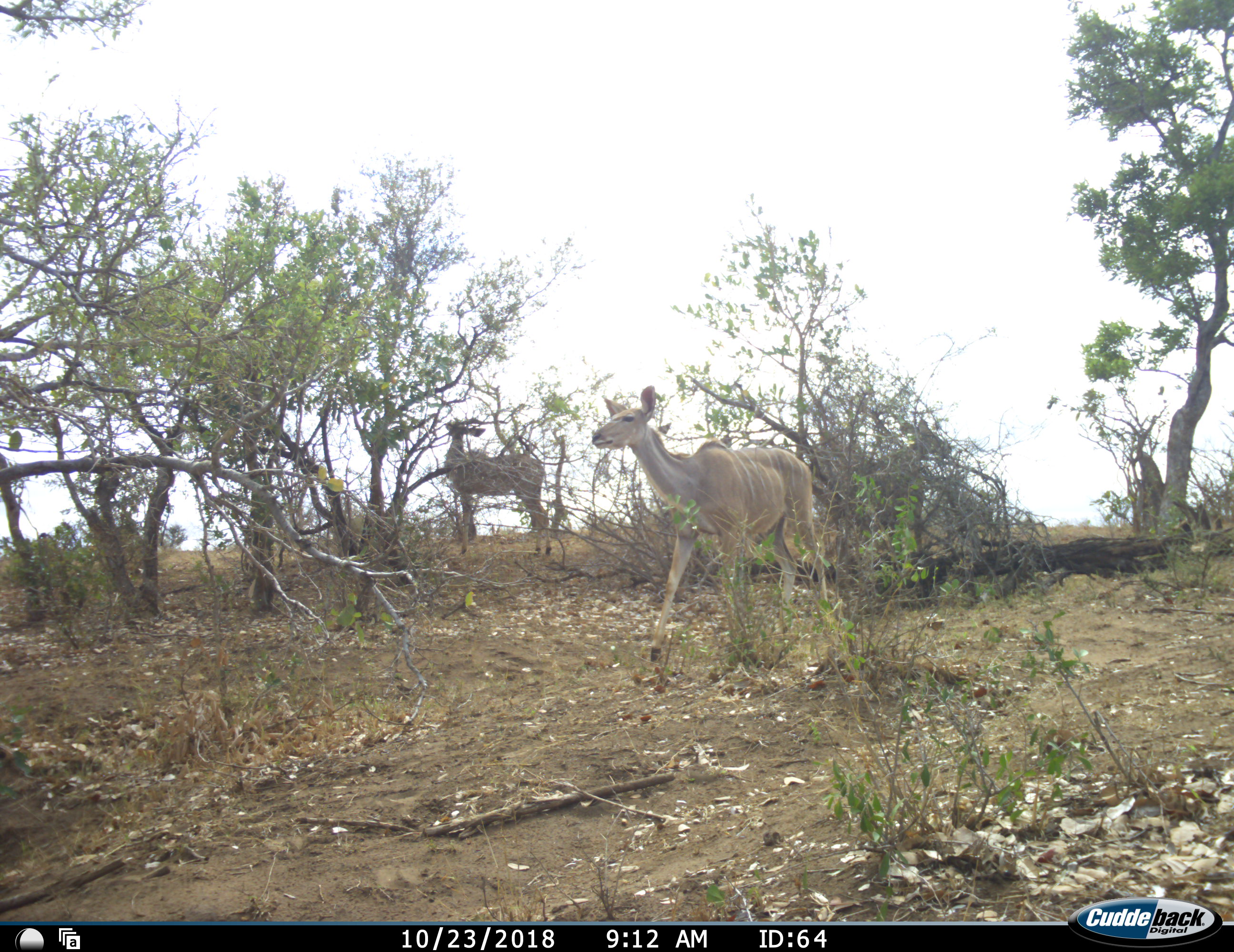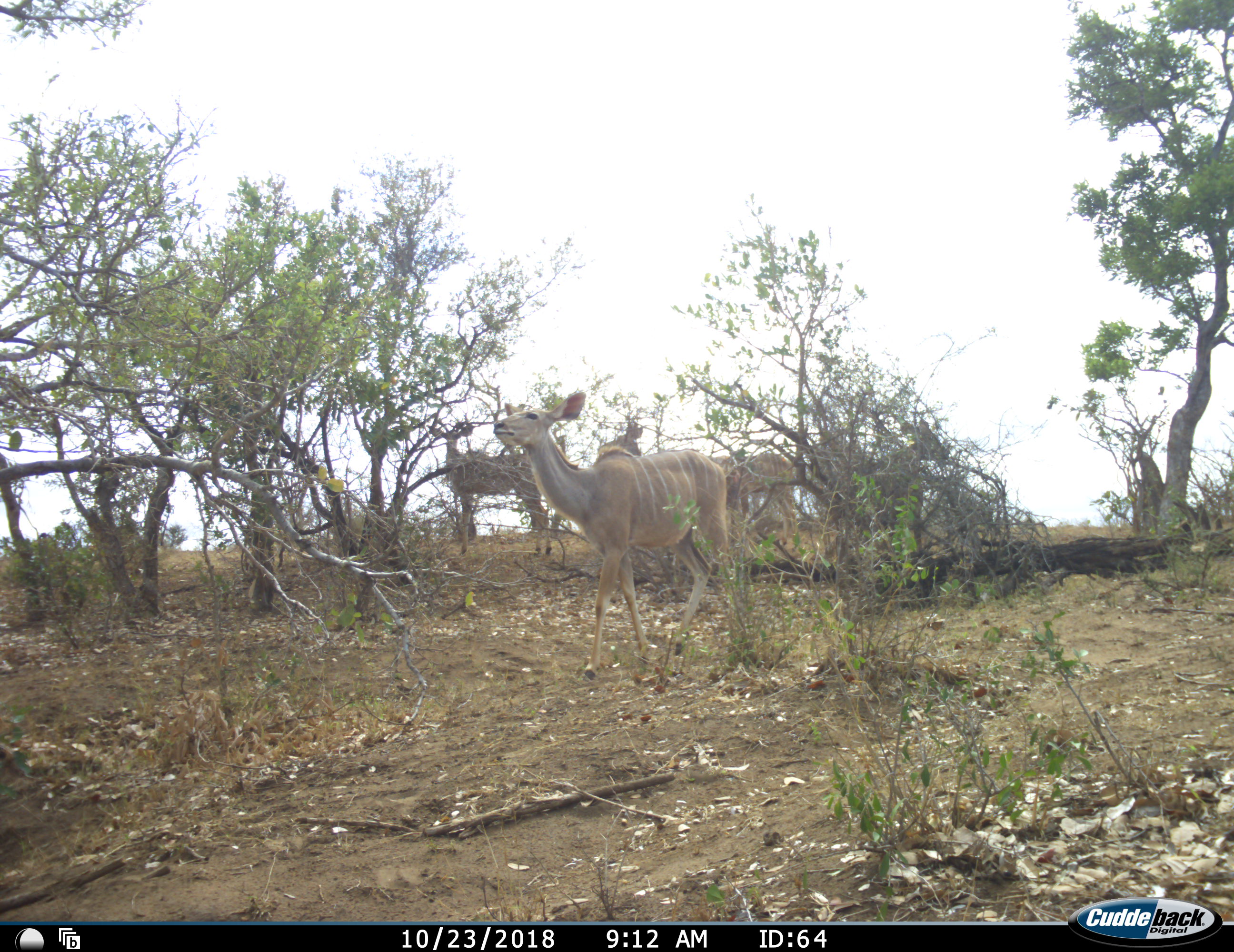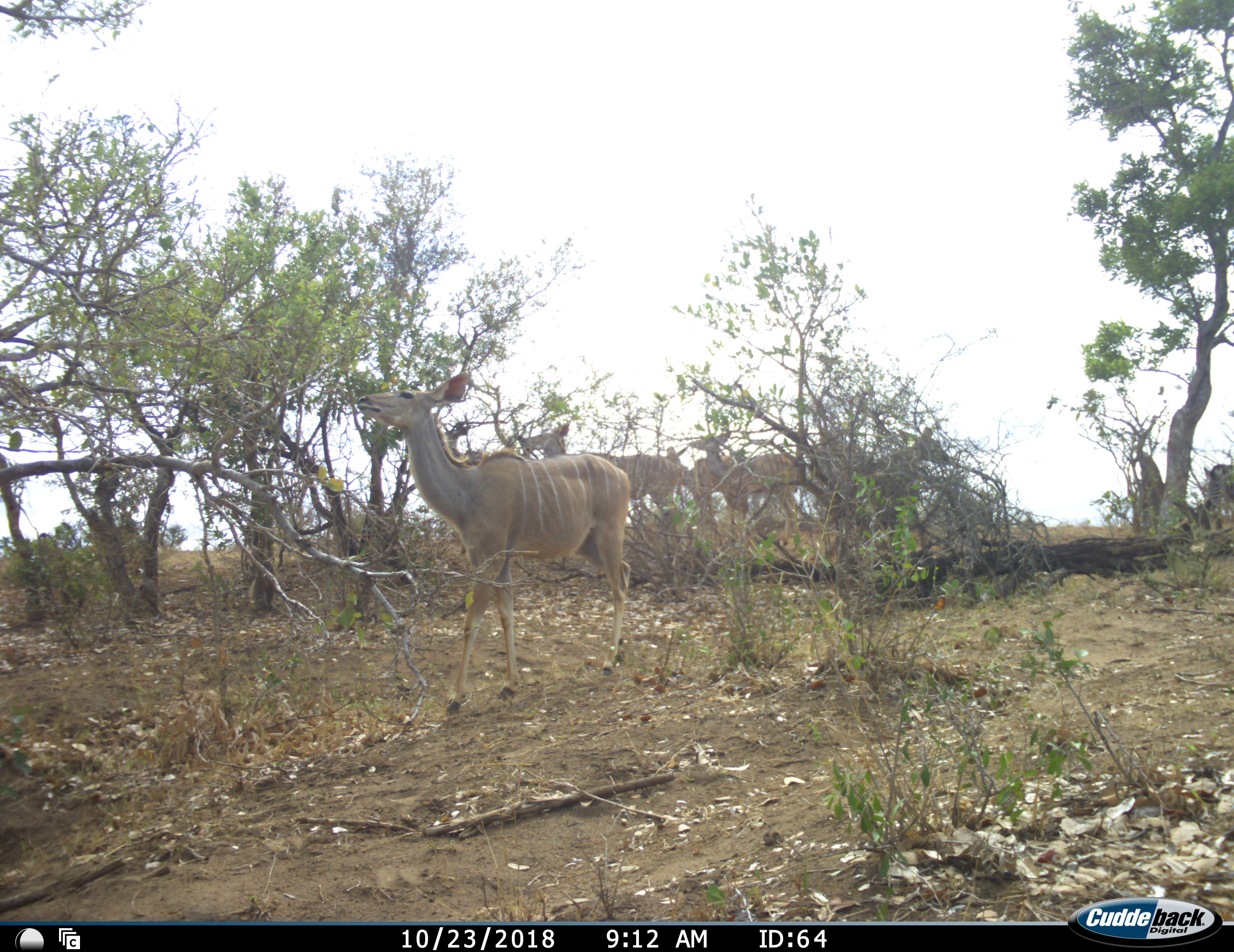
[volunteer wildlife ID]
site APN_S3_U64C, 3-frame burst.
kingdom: Animalia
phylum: Chordata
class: Mammalia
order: Artiodactyla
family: Bovidae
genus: Tragelaphus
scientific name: Tragelaphus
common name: kudu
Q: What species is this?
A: Kudu (Tragelaphus).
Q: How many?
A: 7.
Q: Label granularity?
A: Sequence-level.